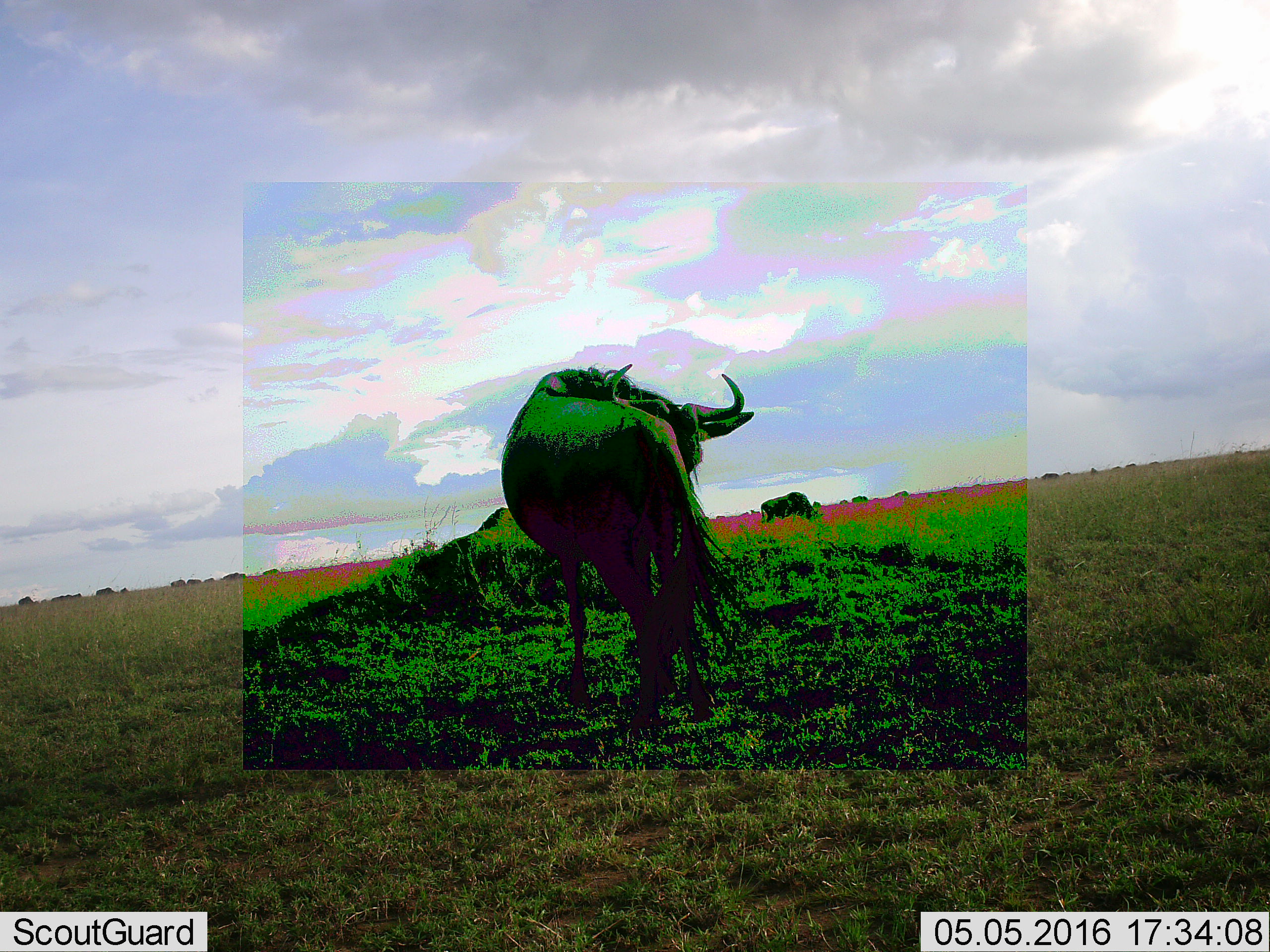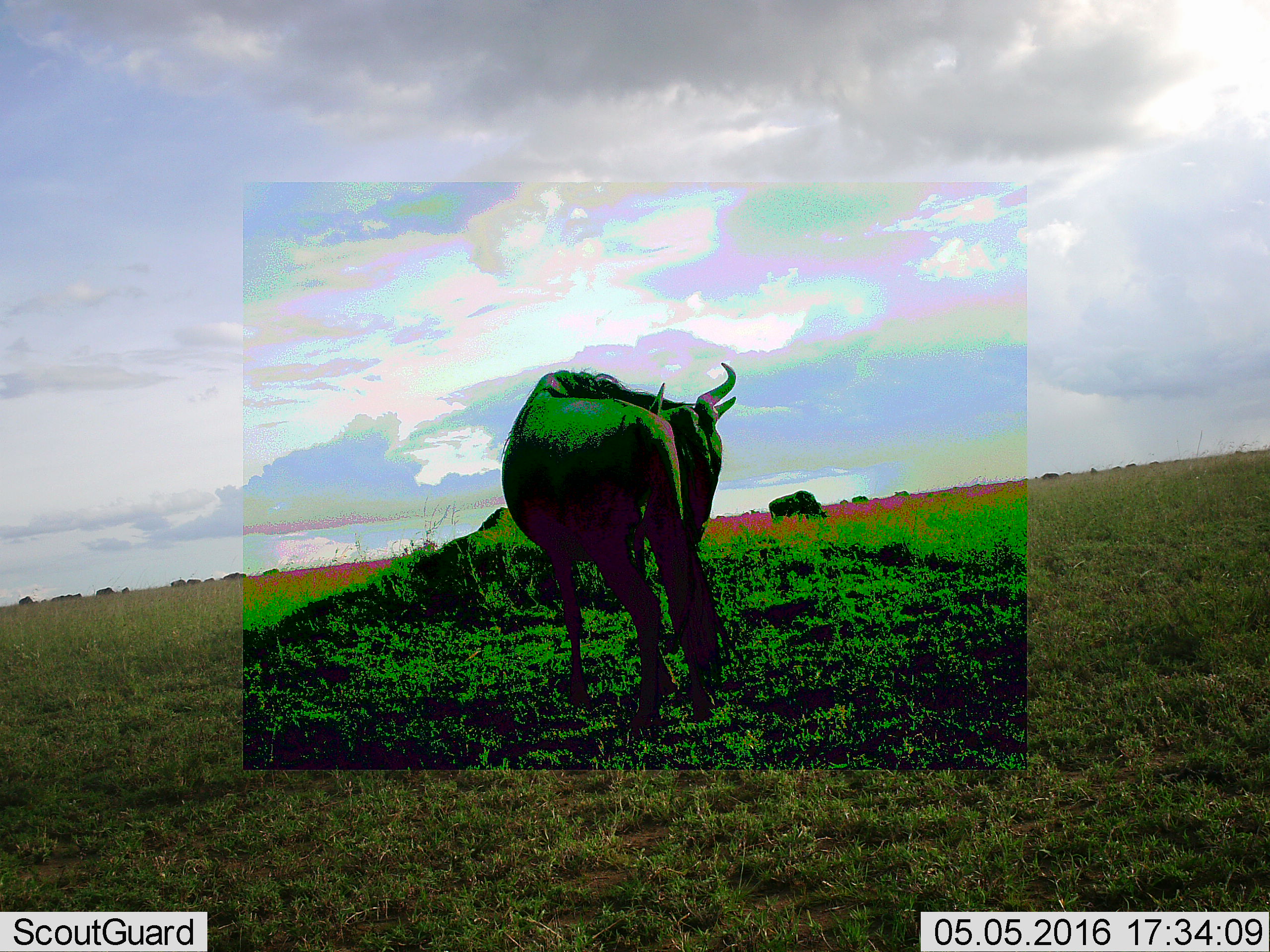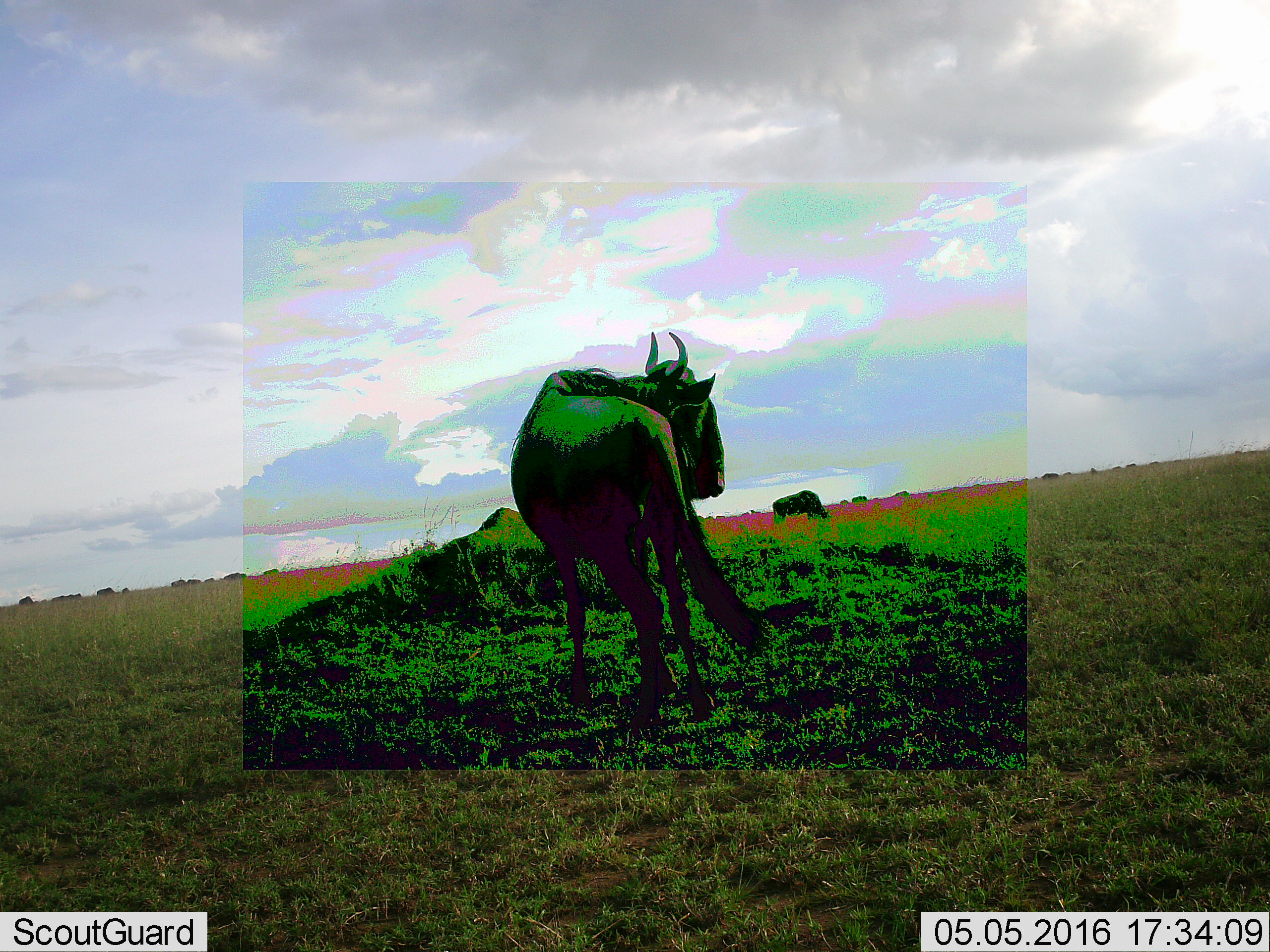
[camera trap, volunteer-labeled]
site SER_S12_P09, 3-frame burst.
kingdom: Animalia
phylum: Chordata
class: Mammalia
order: Artiodactyla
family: Bovidae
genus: Connochaetes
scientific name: Connochaetes taurinus taurinus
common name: blue wildebeest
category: wildebeestblue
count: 6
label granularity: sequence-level